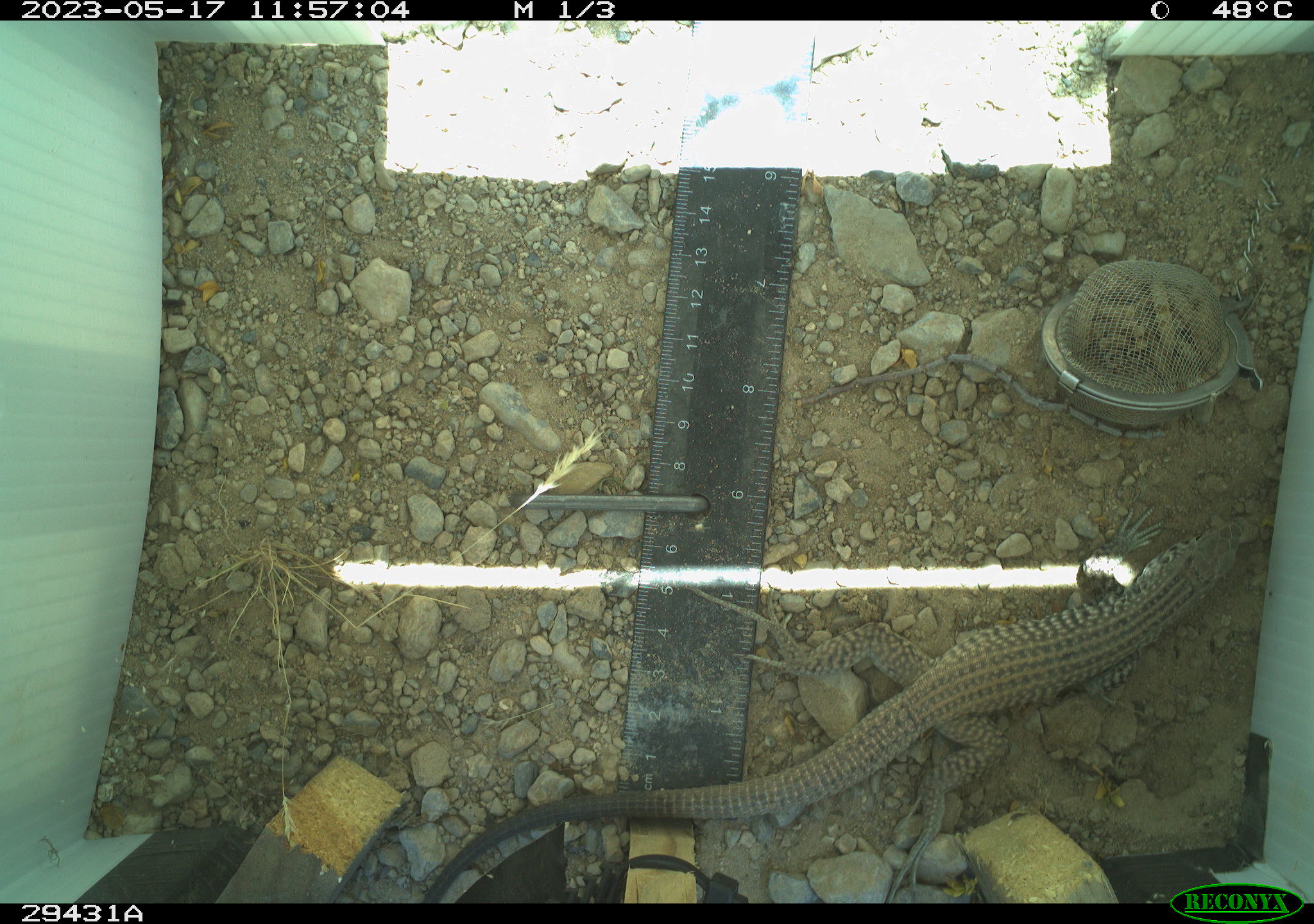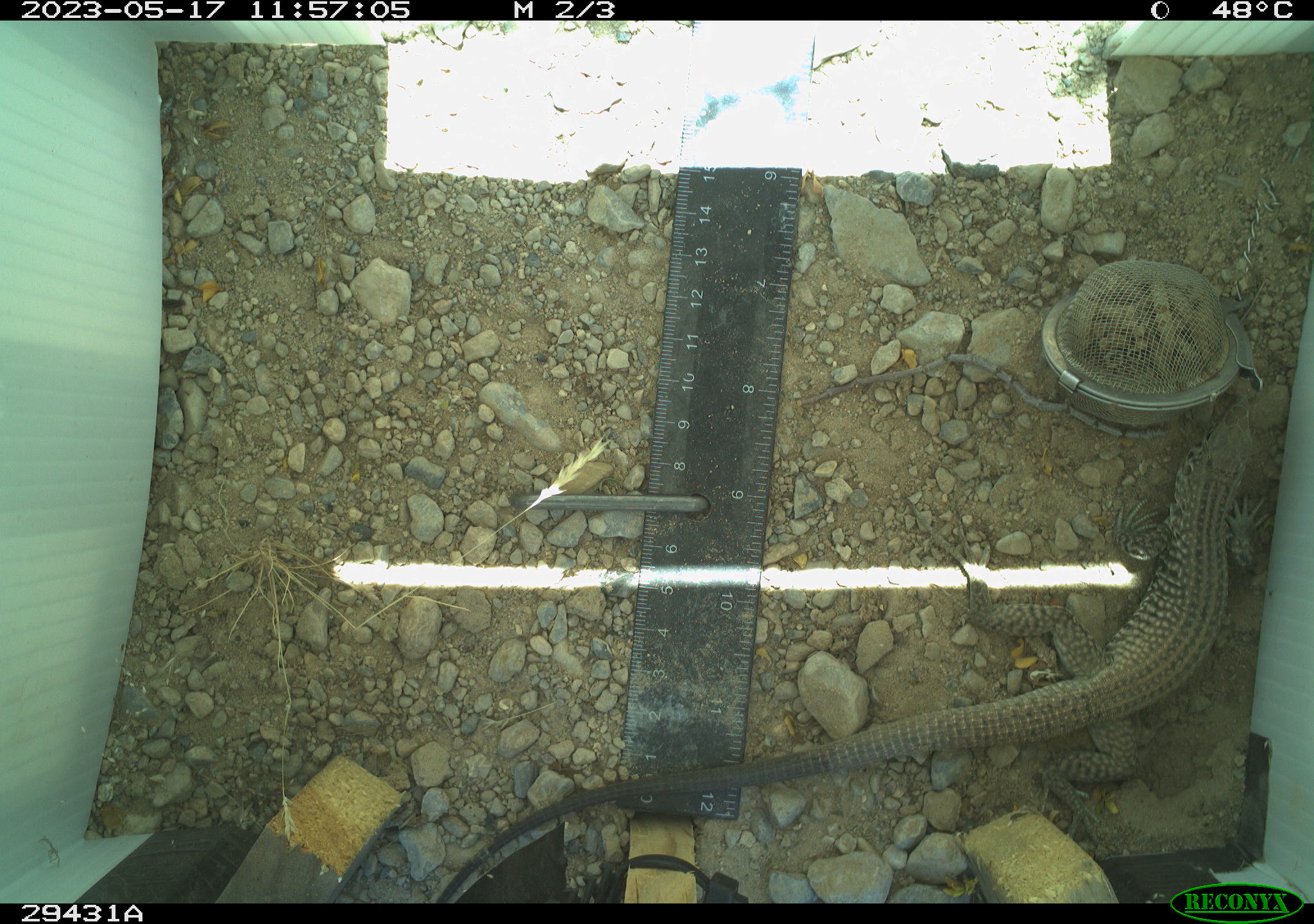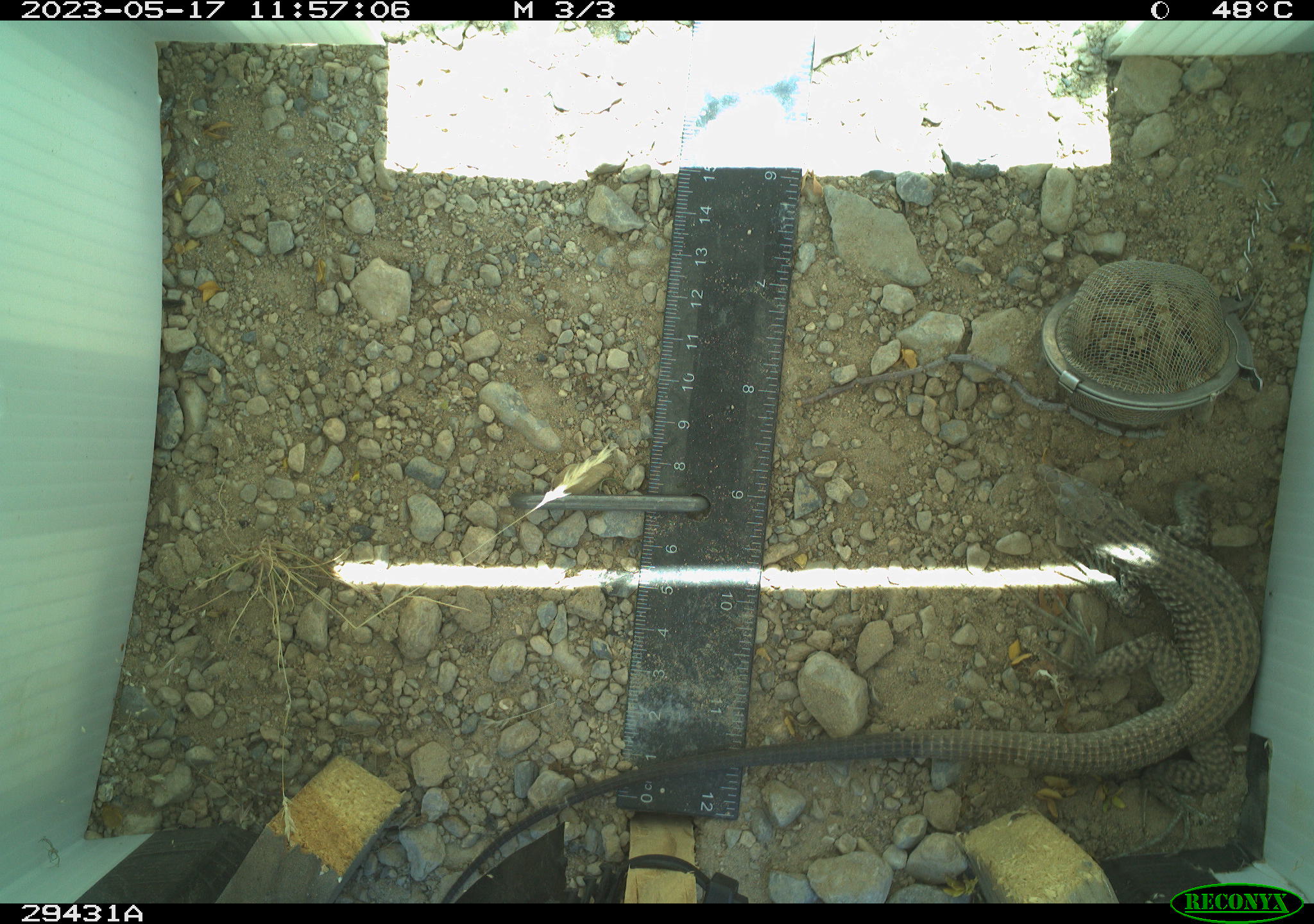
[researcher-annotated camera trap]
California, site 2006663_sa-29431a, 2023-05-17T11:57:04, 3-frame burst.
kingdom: Animalia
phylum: Chordata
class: Reptilia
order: Squamata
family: Teiidae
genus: Aspidoscelis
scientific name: Aspidoscelis tigris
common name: western whiptail